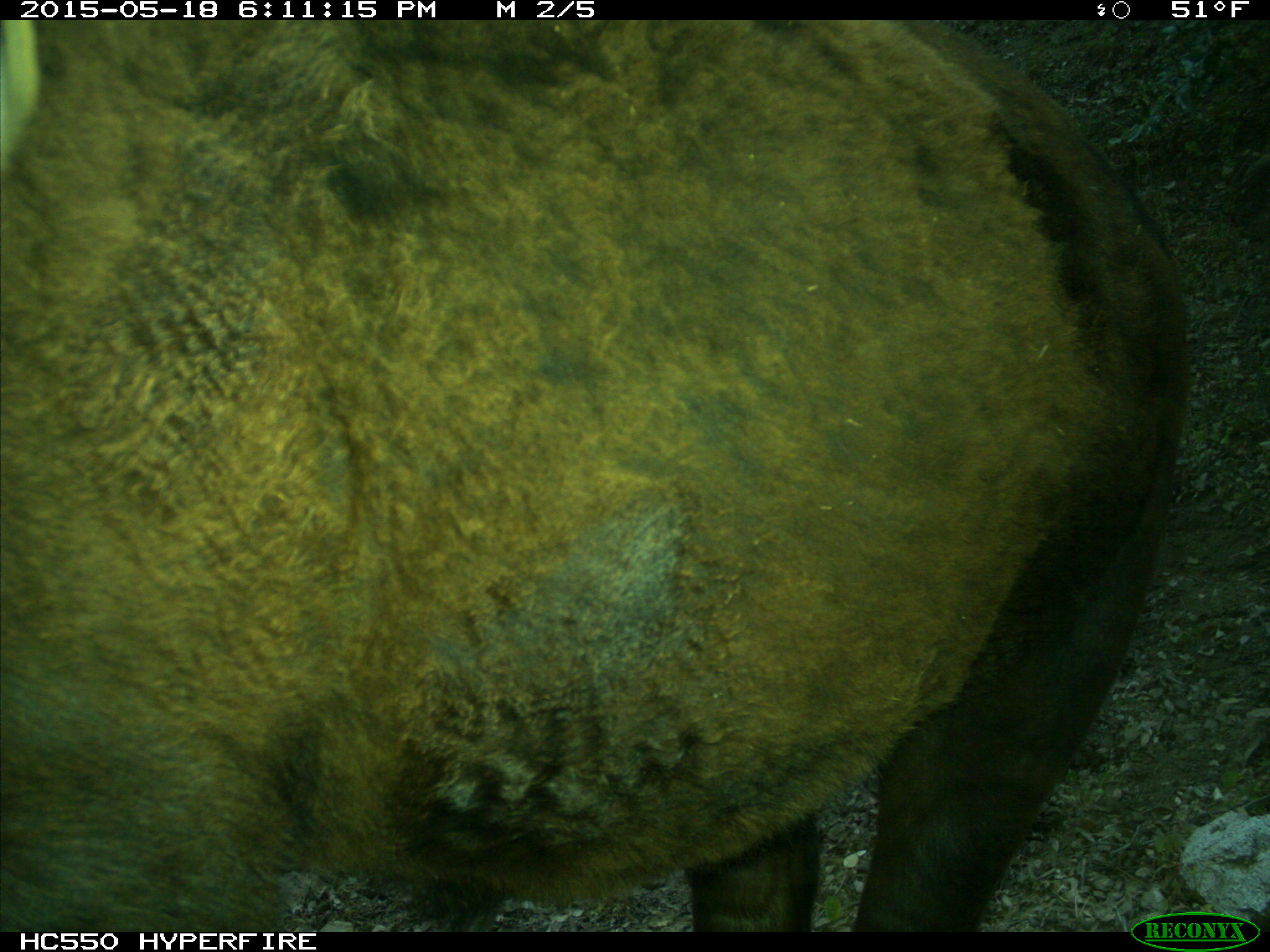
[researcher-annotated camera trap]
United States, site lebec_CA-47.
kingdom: Animalia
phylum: Chordata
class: Mammalia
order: Artiodactyla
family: Bovidae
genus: Bos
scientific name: Bos taurus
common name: domestic cow